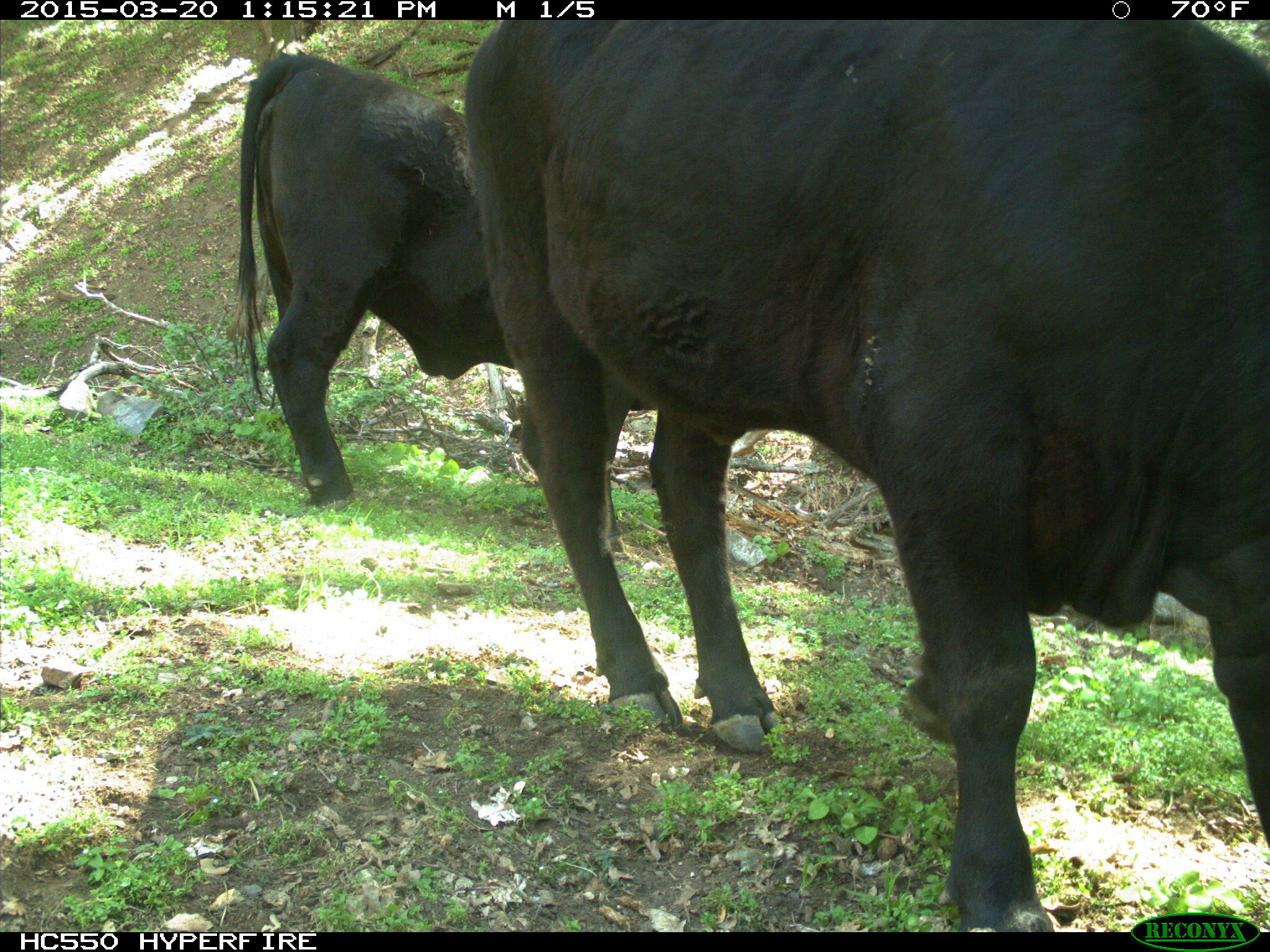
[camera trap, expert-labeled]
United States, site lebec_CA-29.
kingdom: Animalia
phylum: Chordata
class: Mammalia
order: Artiodactyla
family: Bovidae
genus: Bos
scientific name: Bos taurus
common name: domestic cow